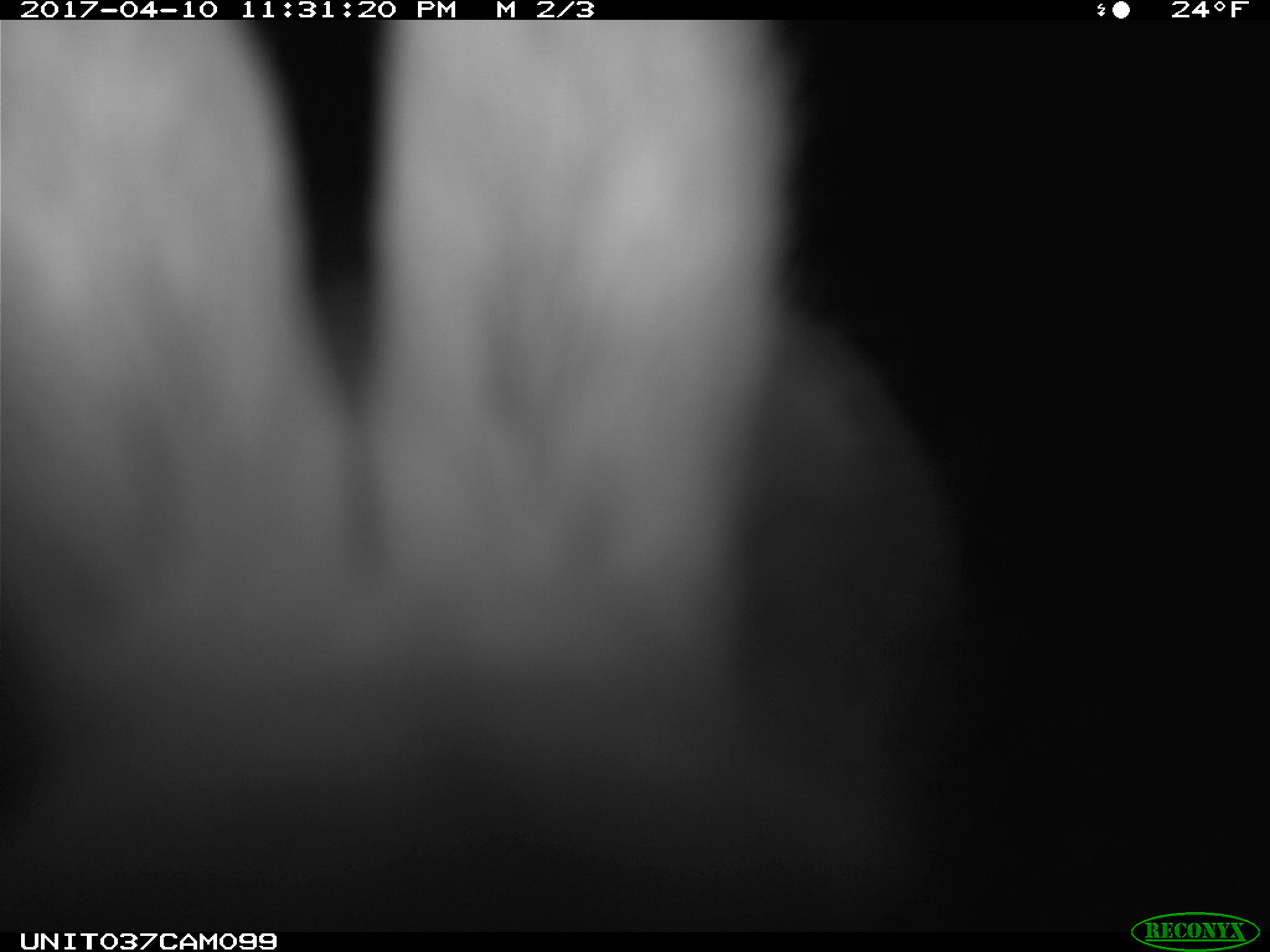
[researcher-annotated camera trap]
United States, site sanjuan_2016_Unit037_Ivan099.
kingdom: Animalia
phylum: Chordata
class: Mammalia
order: Lagomorpha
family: Leporidae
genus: Lepus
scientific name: Lepus americanus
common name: snowshoe hare